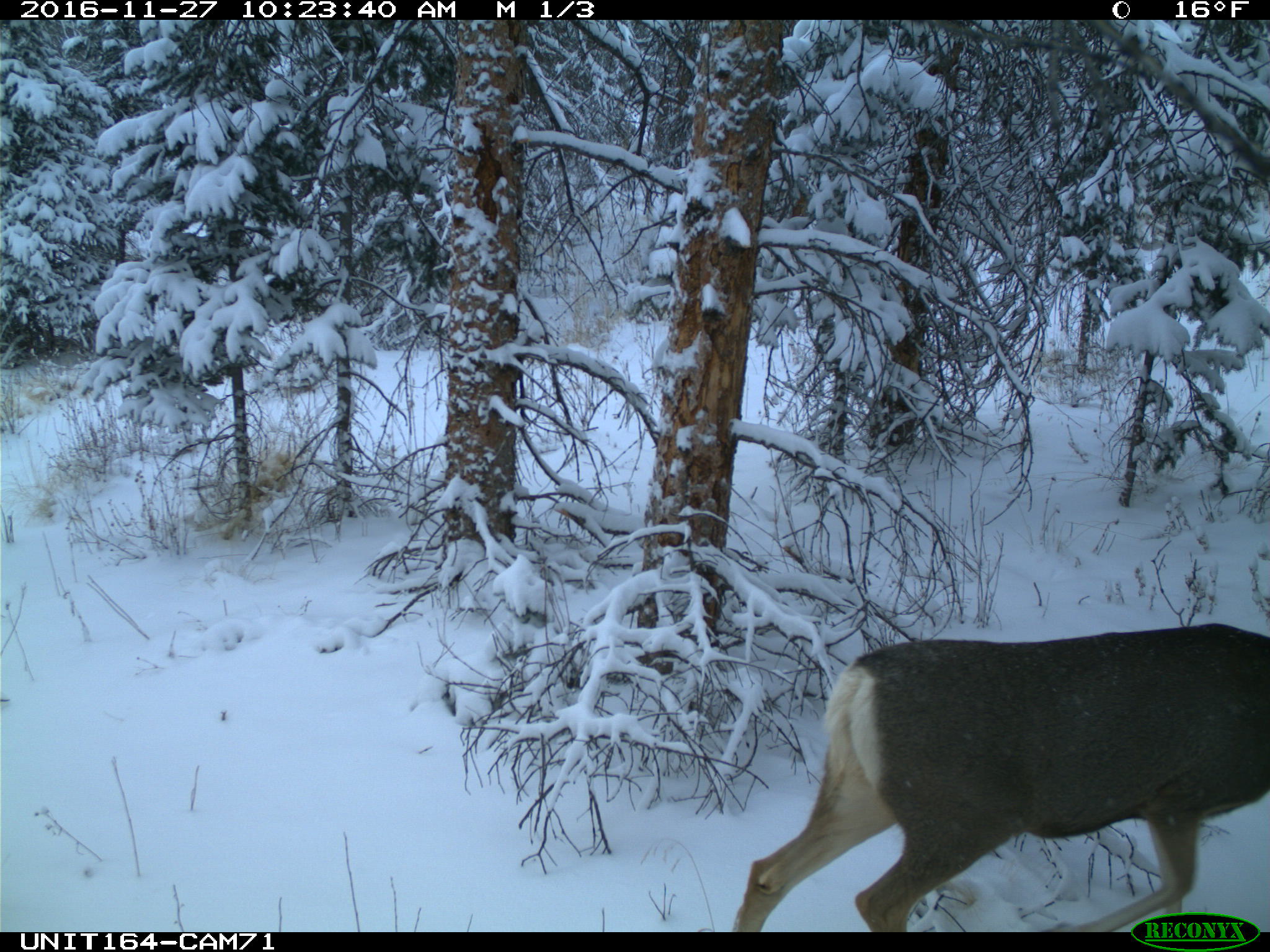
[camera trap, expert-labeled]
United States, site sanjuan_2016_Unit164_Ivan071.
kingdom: Animalia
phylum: Chordata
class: Mammalia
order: Artiodactyla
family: Cervidae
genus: Odocoileus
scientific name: Odocoileus hemionus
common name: mule deer